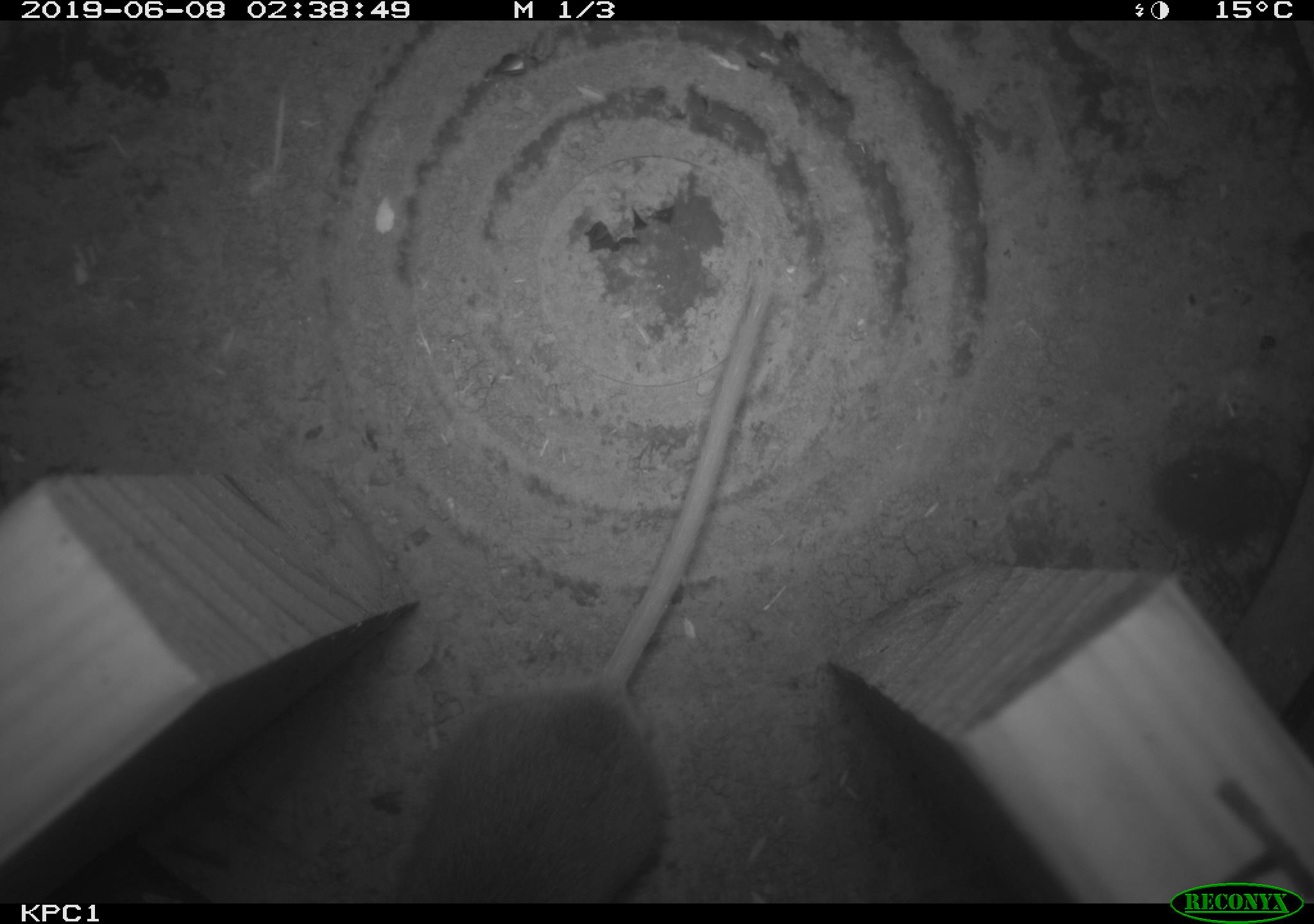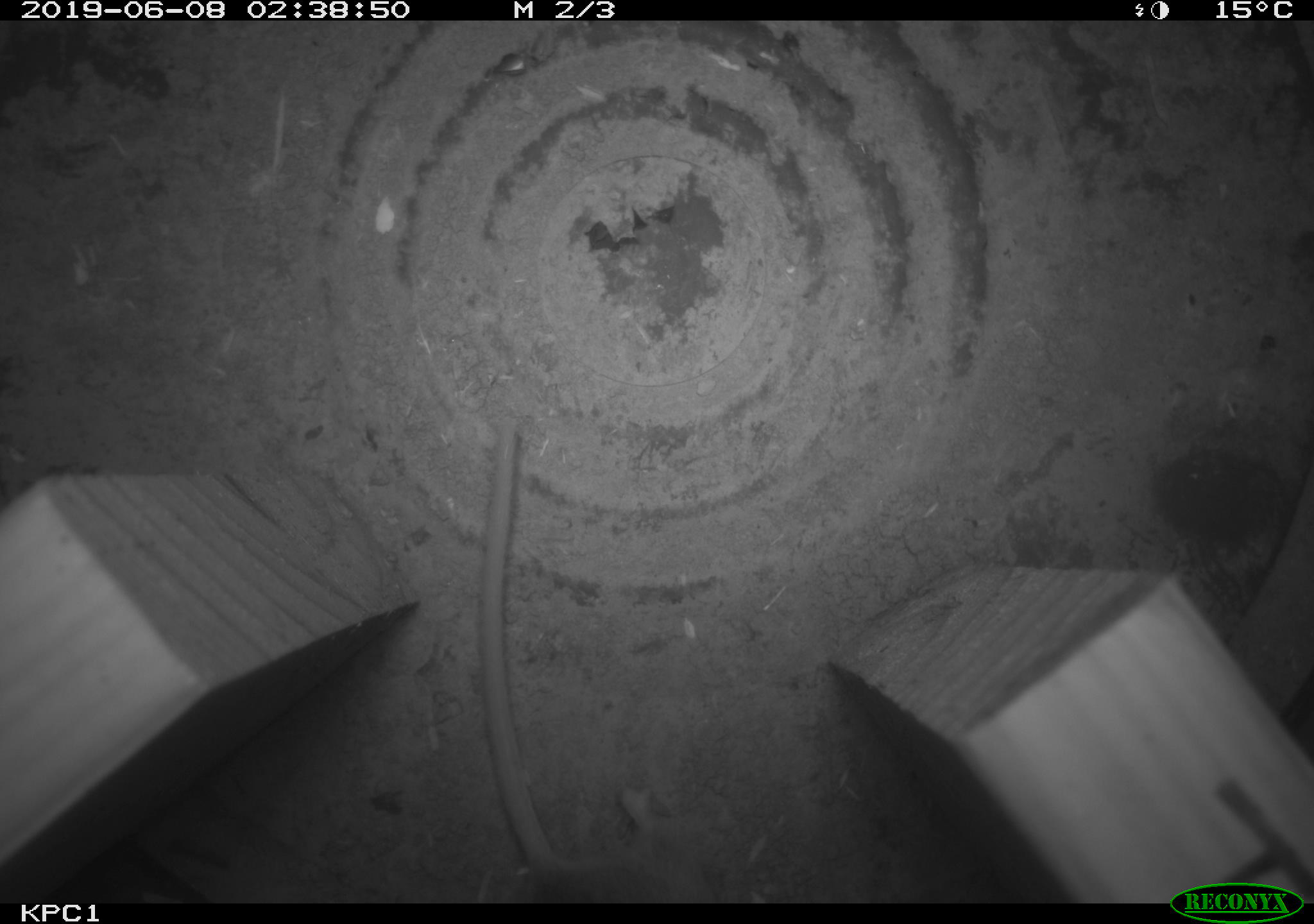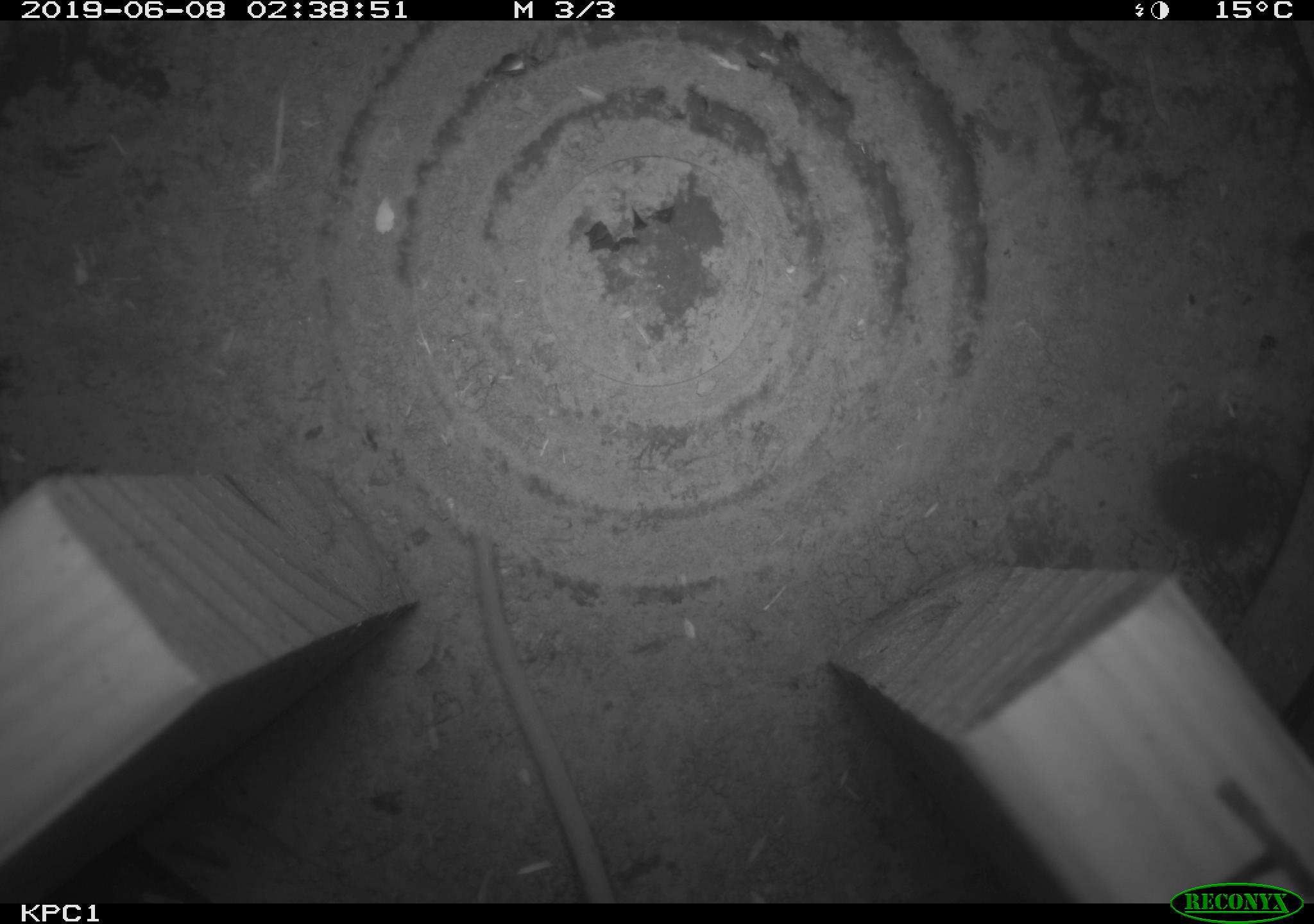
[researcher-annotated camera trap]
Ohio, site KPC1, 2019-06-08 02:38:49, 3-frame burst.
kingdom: Animalia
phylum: Chordata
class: Mammalia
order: Rodentia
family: Cricetidae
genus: Peromyscus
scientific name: Peromyscus leucopus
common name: white-footed mouse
White-footed mouse (Peromyscus leucopus).